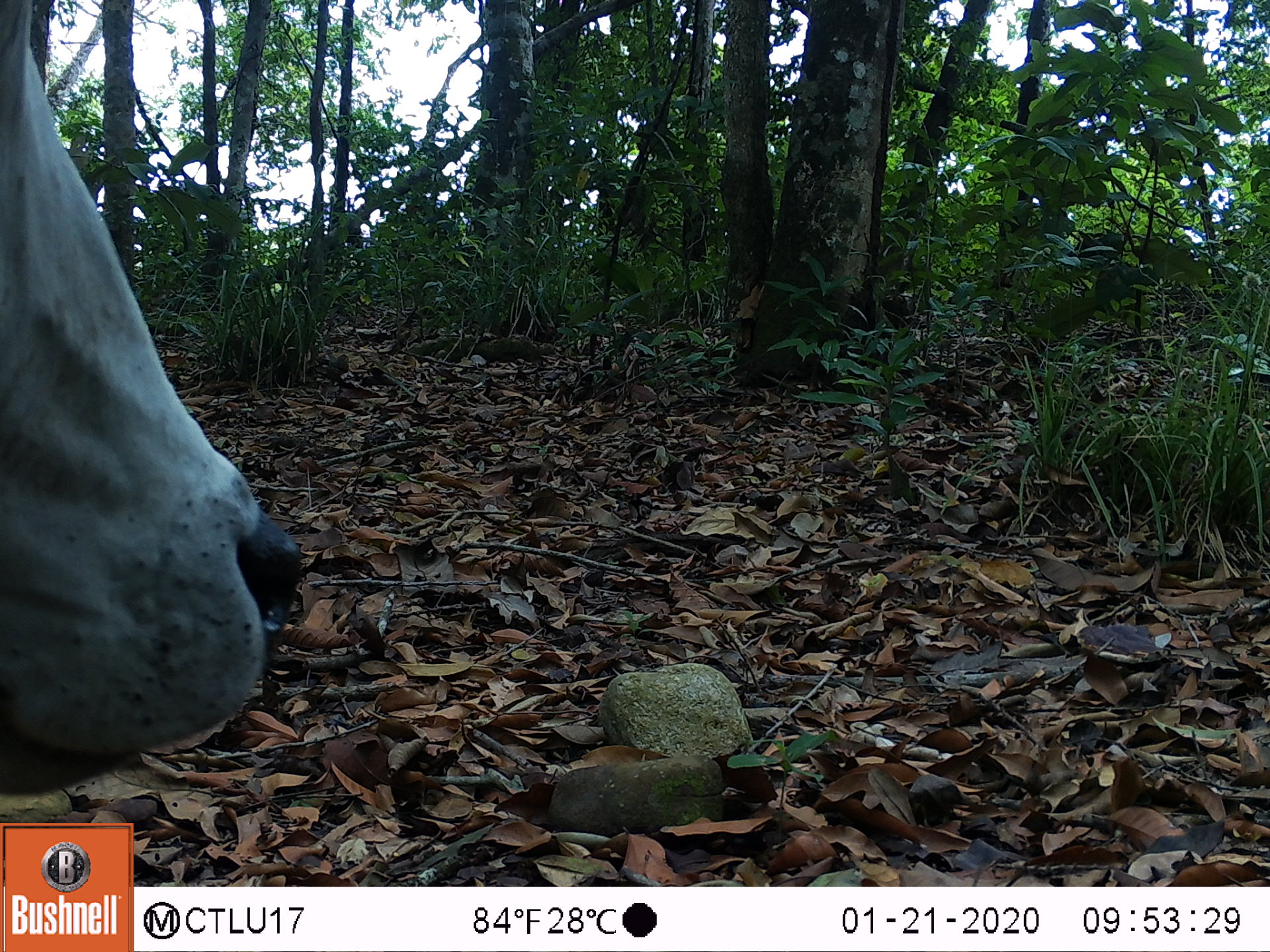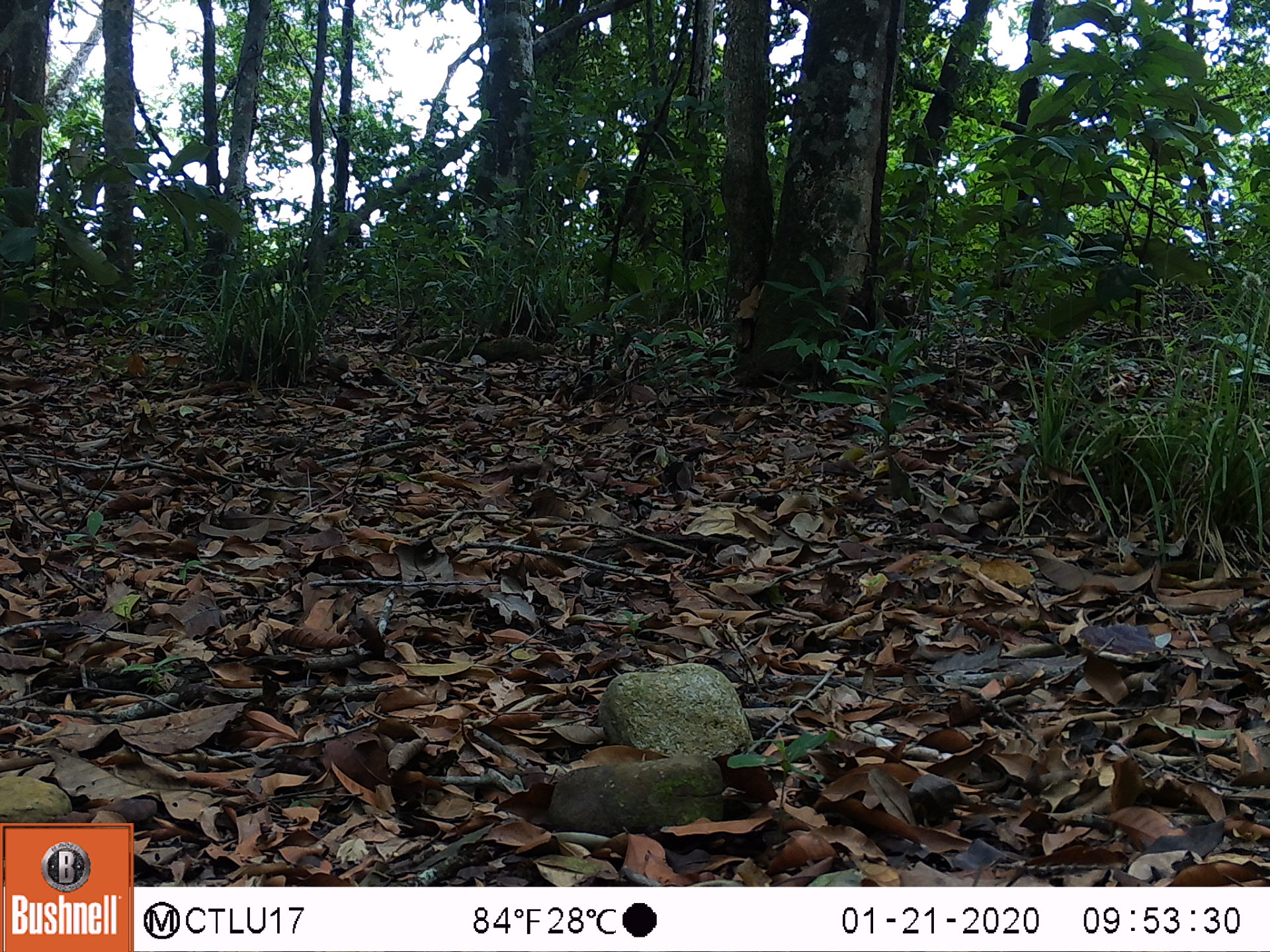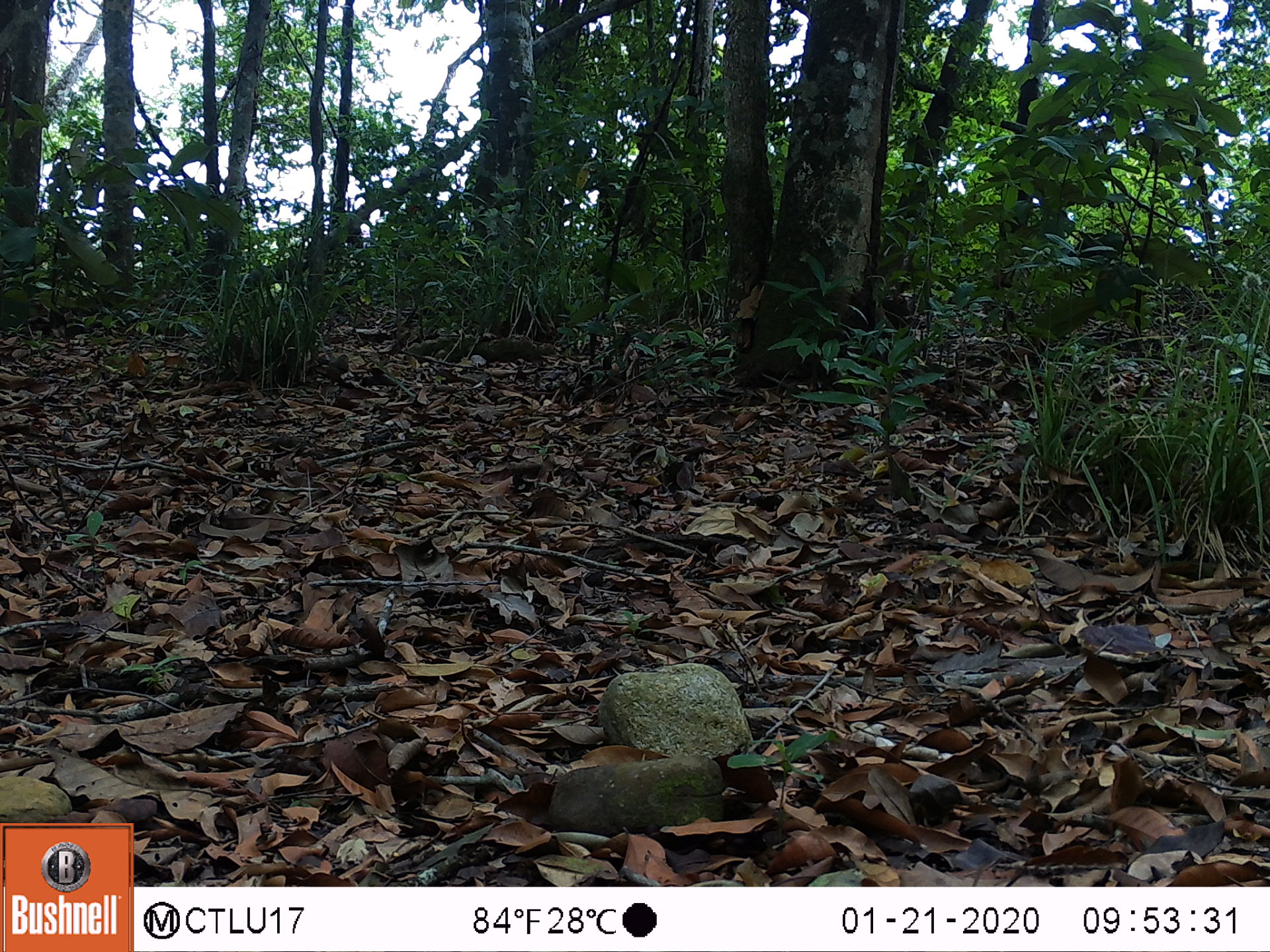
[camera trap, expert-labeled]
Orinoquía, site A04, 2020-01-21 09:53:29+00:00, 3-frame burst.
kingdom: Animalia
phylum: Chordata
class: Mammalia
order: Artiodactyla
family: Bovidae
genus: Bos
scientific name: Bos taurus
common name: cow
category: cattle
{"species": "cattle (cow) (Bos taurus)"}